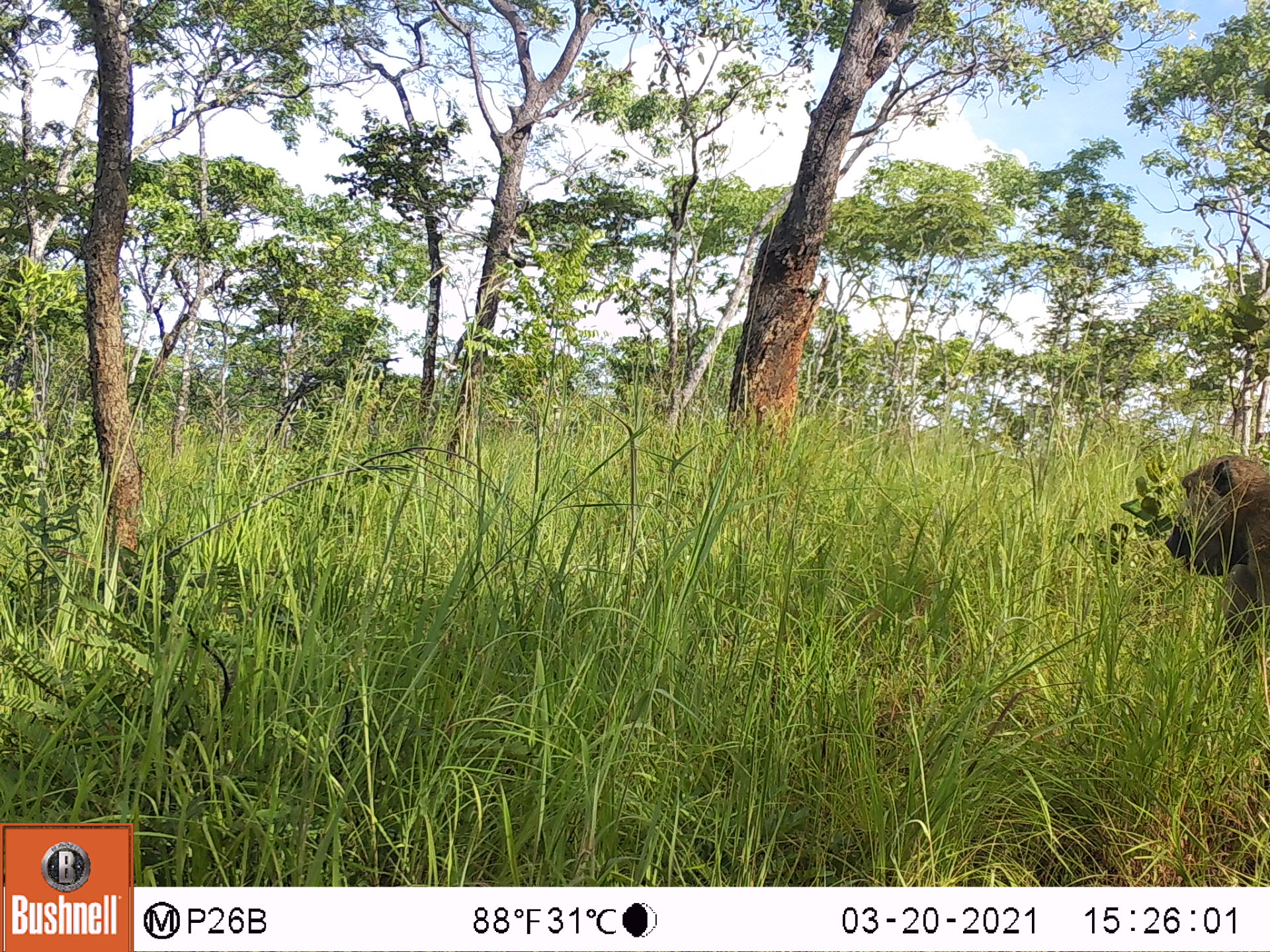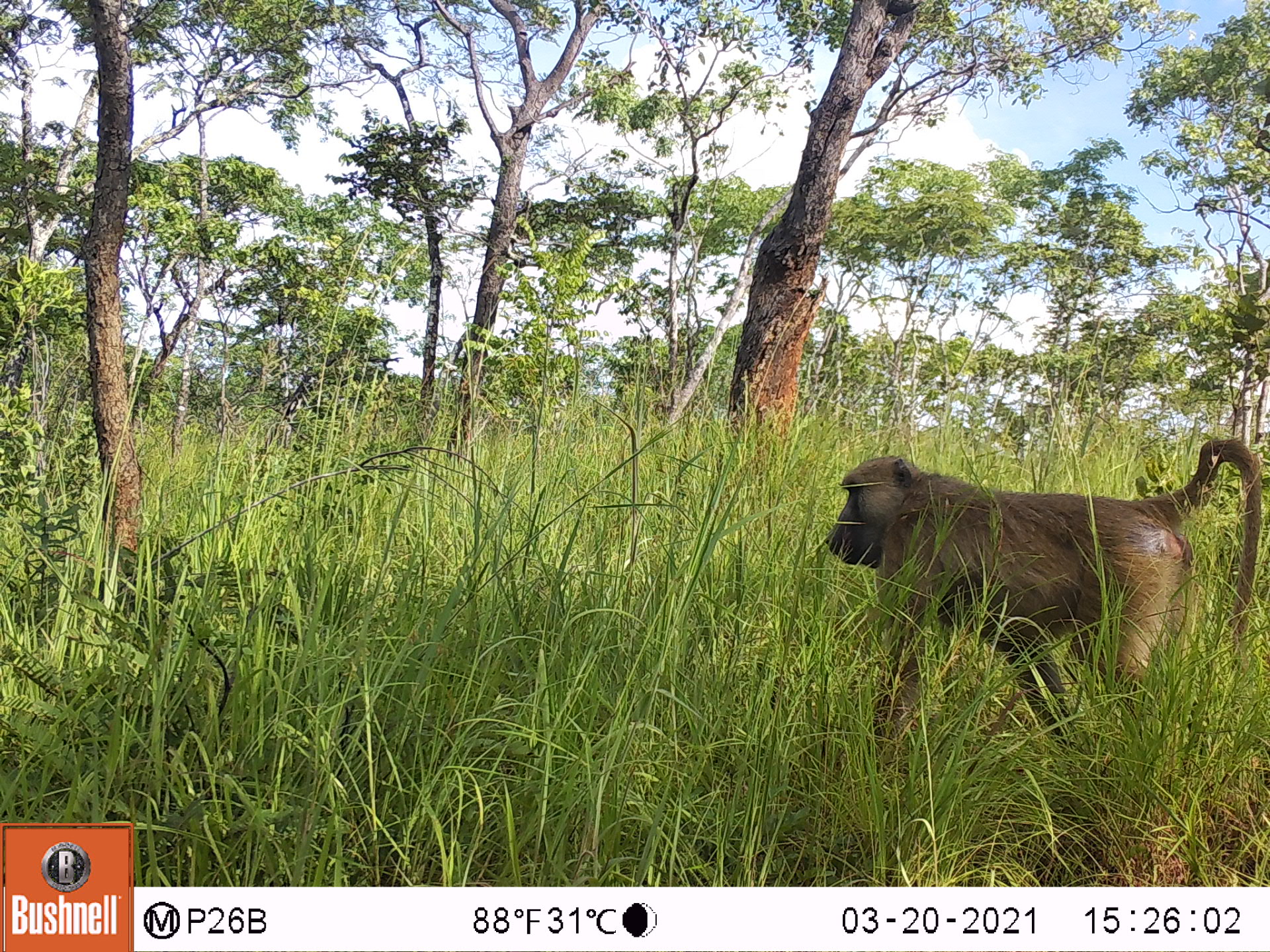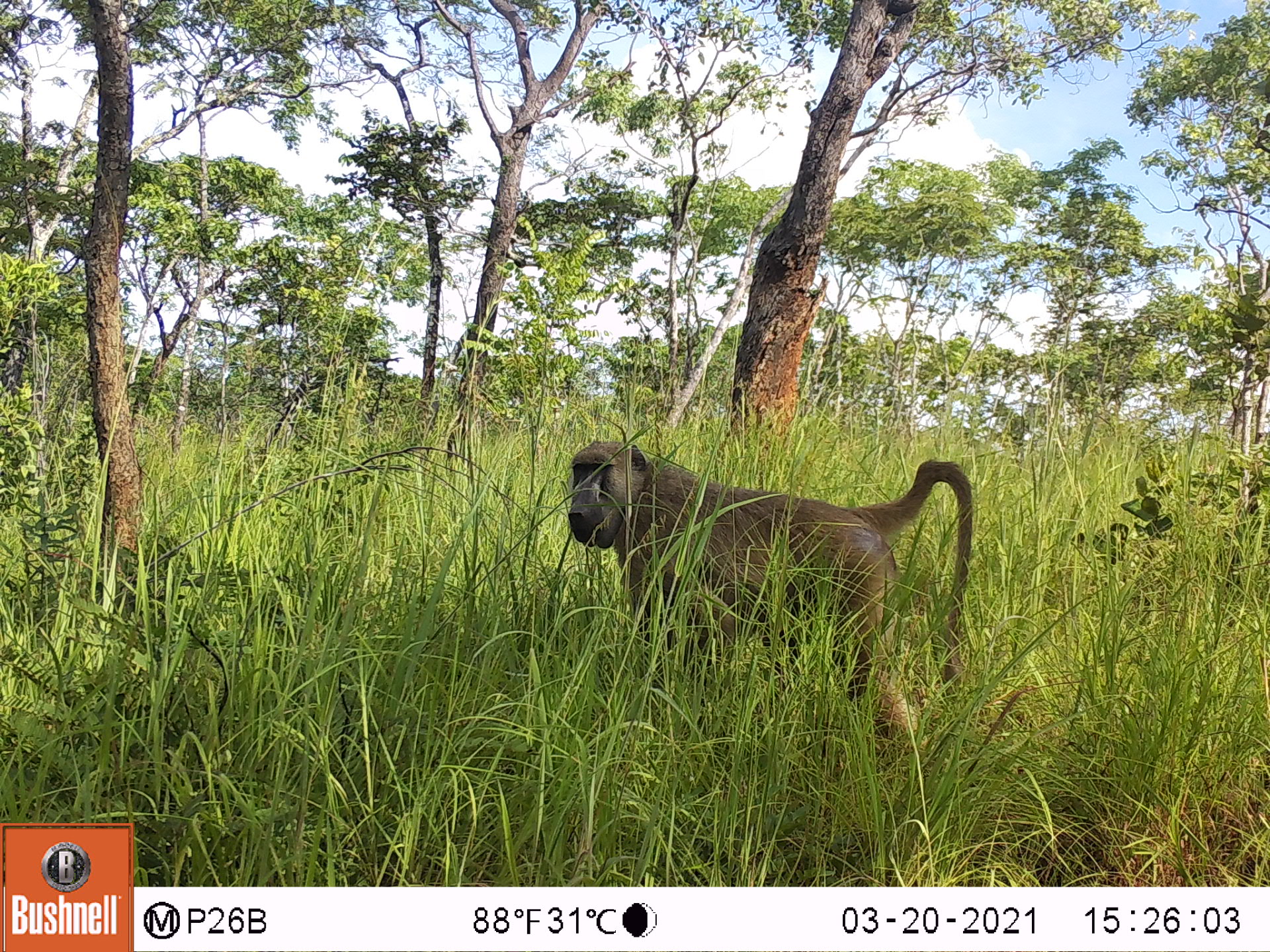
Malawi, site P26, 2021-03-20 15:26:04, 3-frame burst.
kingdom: Animalia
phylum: Chordata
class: Mammalia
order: Primates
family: Cercopithecidae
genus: Papio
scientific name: Papio cynocephalus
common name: yellow baboon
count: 1